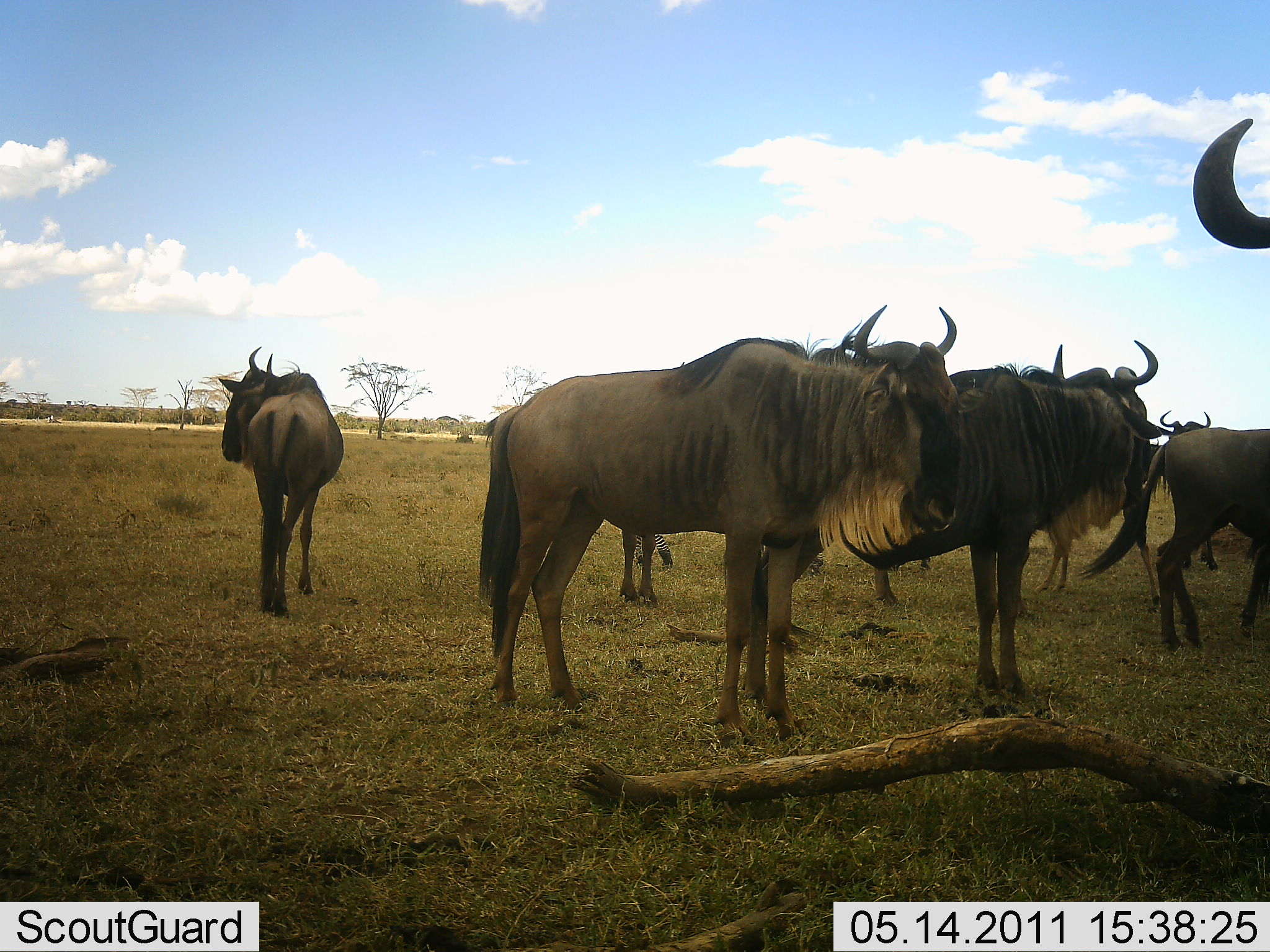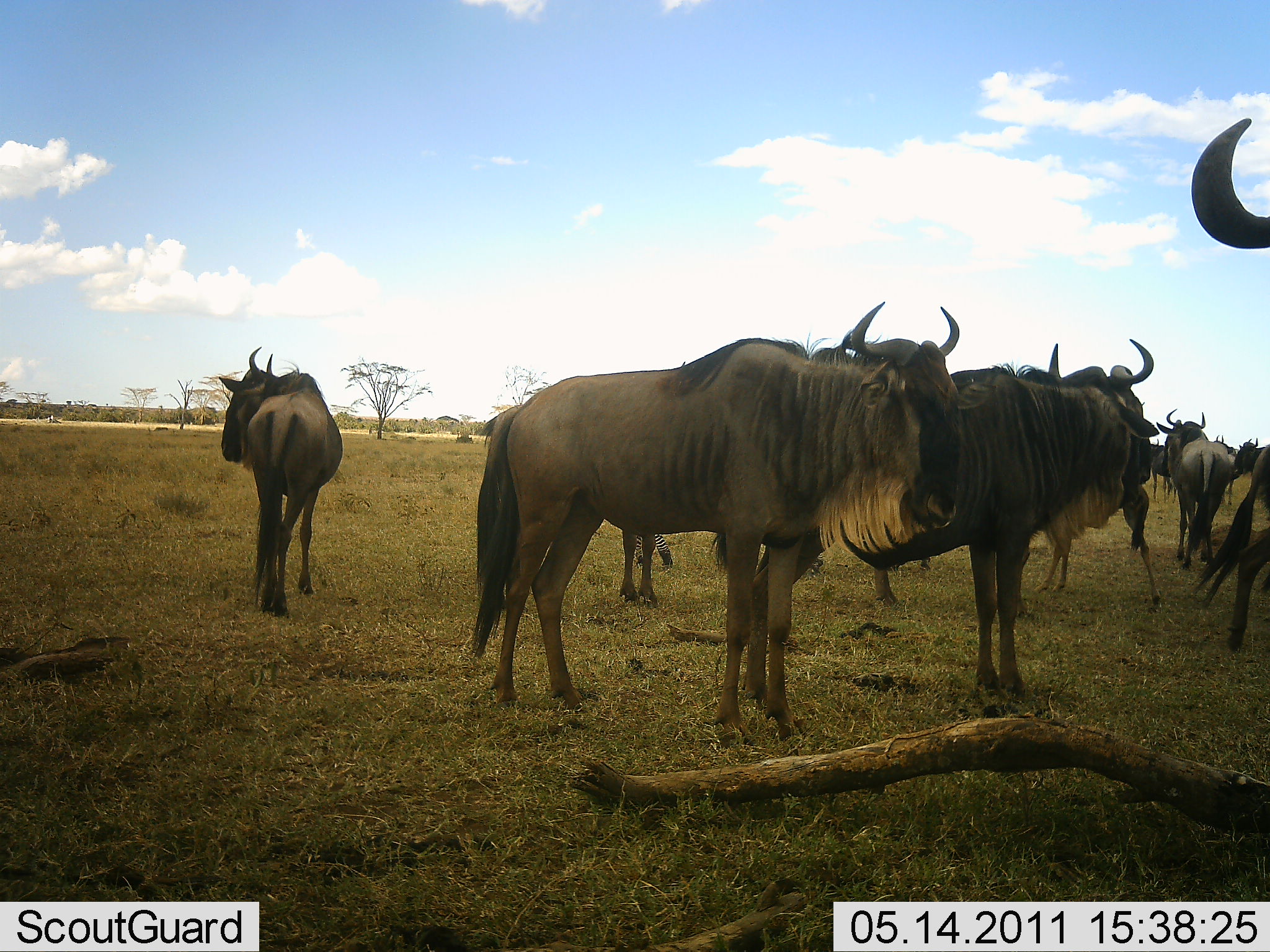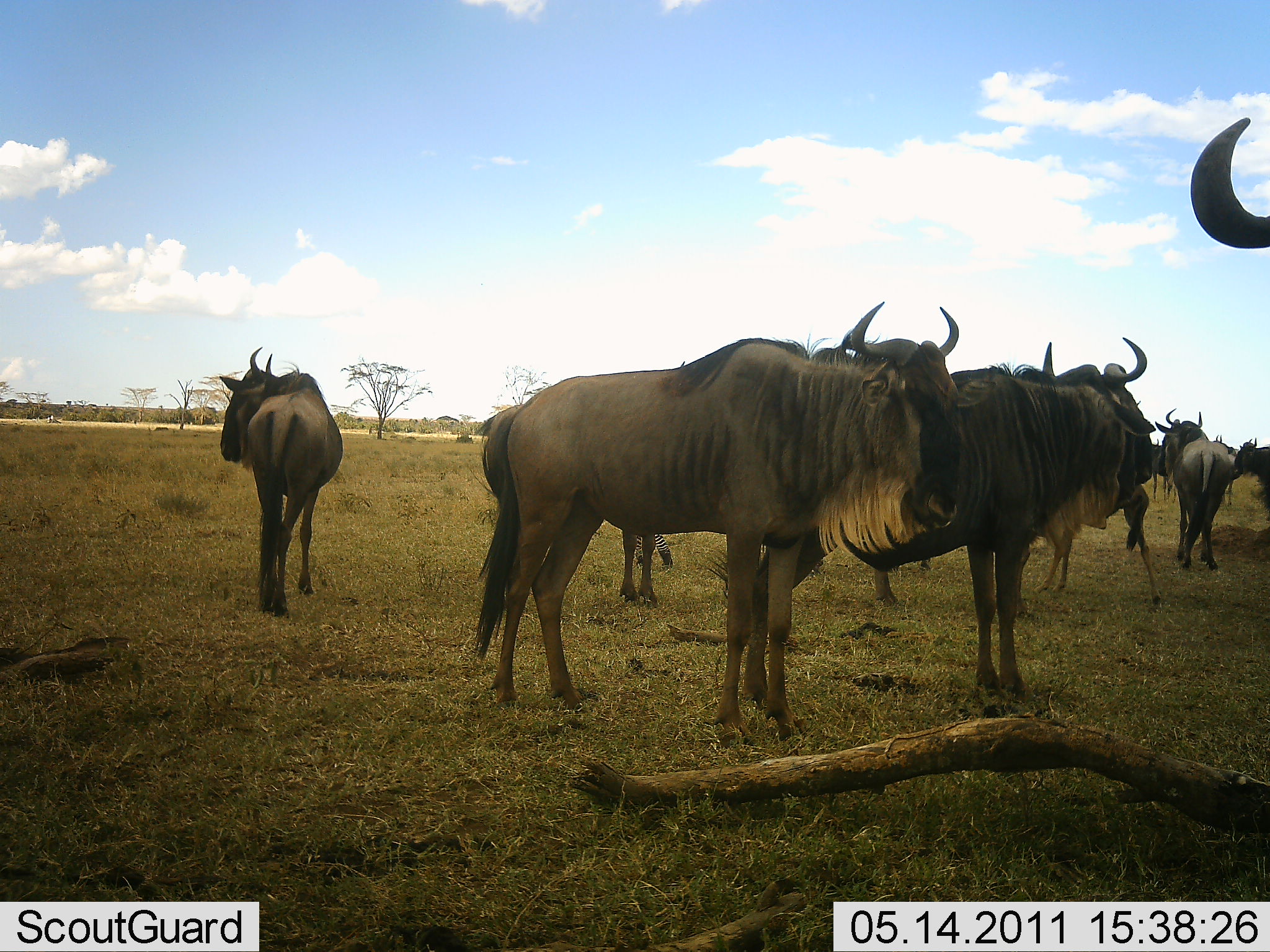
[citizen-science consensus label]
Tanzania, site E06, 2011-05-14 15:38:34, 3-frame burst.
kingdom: Animalia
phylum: Chordata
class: Mammalia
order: Artiodactyla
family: Bovidae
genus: Connochaetes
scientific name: Connochaetes taurinus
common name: blue wildebeest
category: wildebeest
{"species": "wildebeest (blue wildebeest) (Connochaetes taurinus)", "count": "8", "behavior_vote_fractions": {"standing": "100%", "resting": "0%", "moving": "36%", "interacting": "0%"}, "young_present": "0%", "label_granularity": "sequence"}